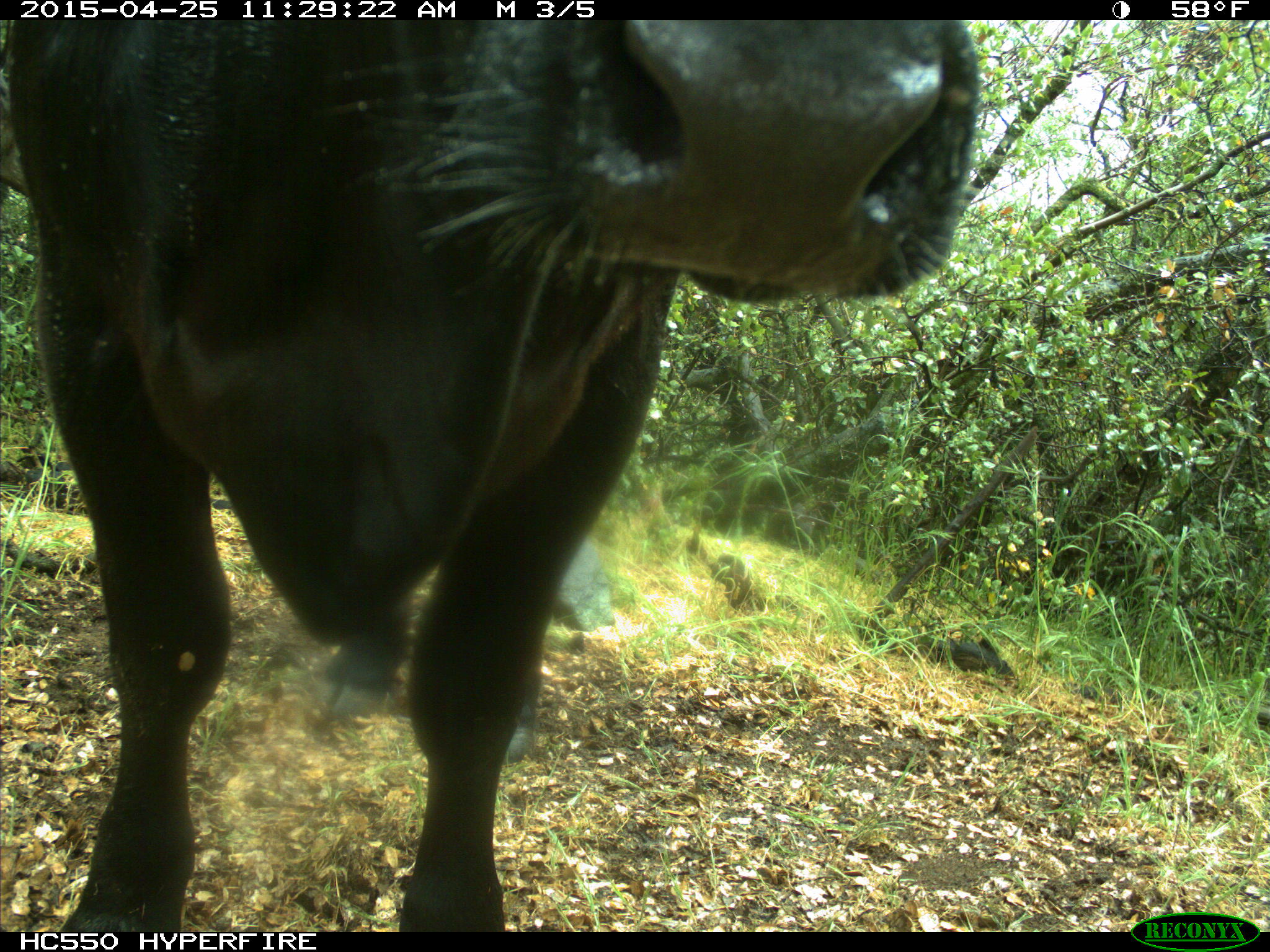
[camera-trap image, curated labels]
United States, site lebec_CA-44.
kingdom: Animalia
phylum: Chordata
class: Mammalia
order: Artiodactyla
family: Suidae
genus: Sus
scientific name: Sus scrofa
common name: wild boar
Sus scrofa (wild boar).